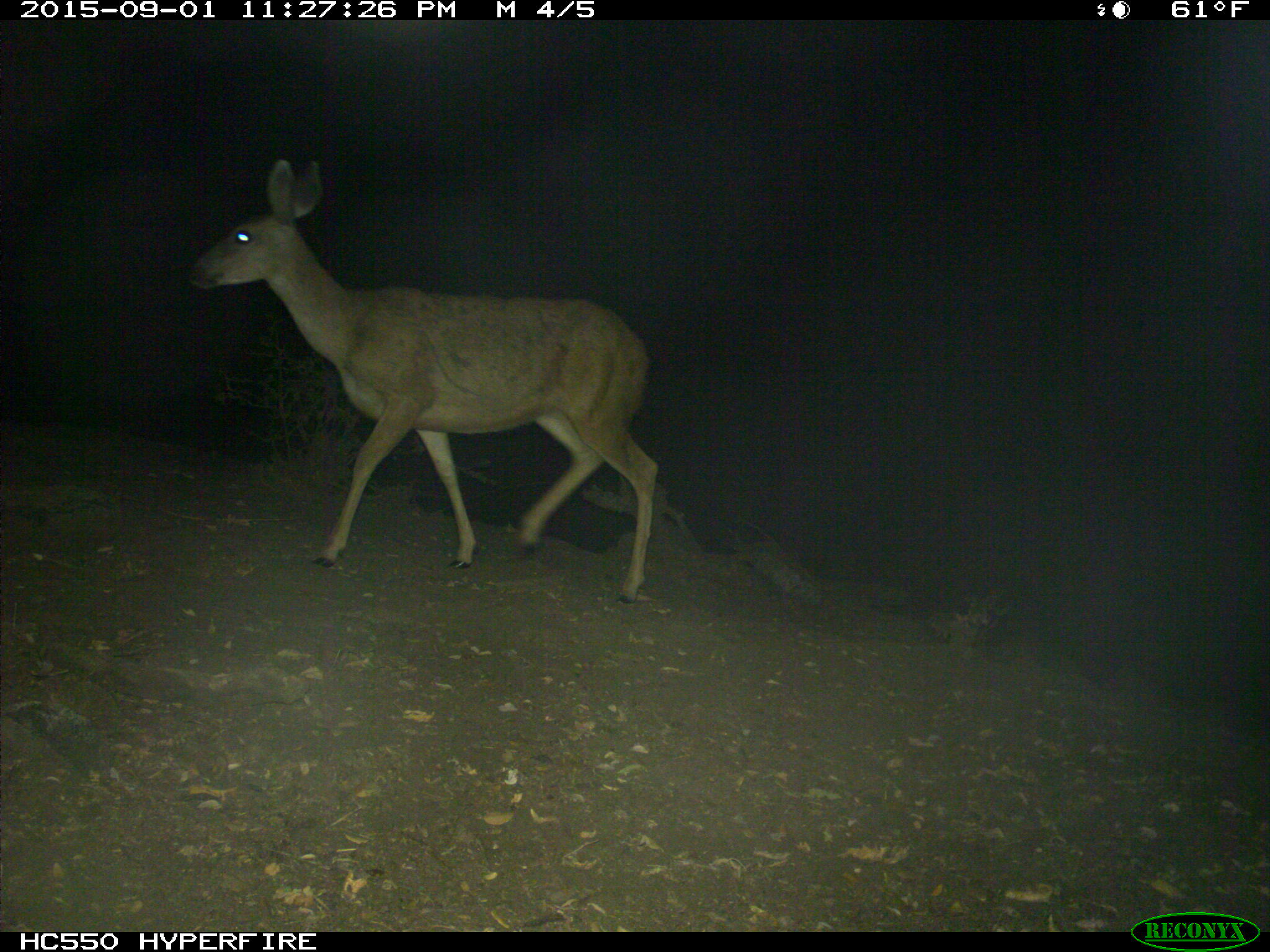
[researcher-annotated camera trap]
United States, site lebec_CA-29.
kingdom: Animalia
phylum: Chordata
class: Mammalia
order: Artiodactyla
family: Cervidae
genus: Odocoileus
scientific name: Odocoileus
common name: deer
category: unidentified deer